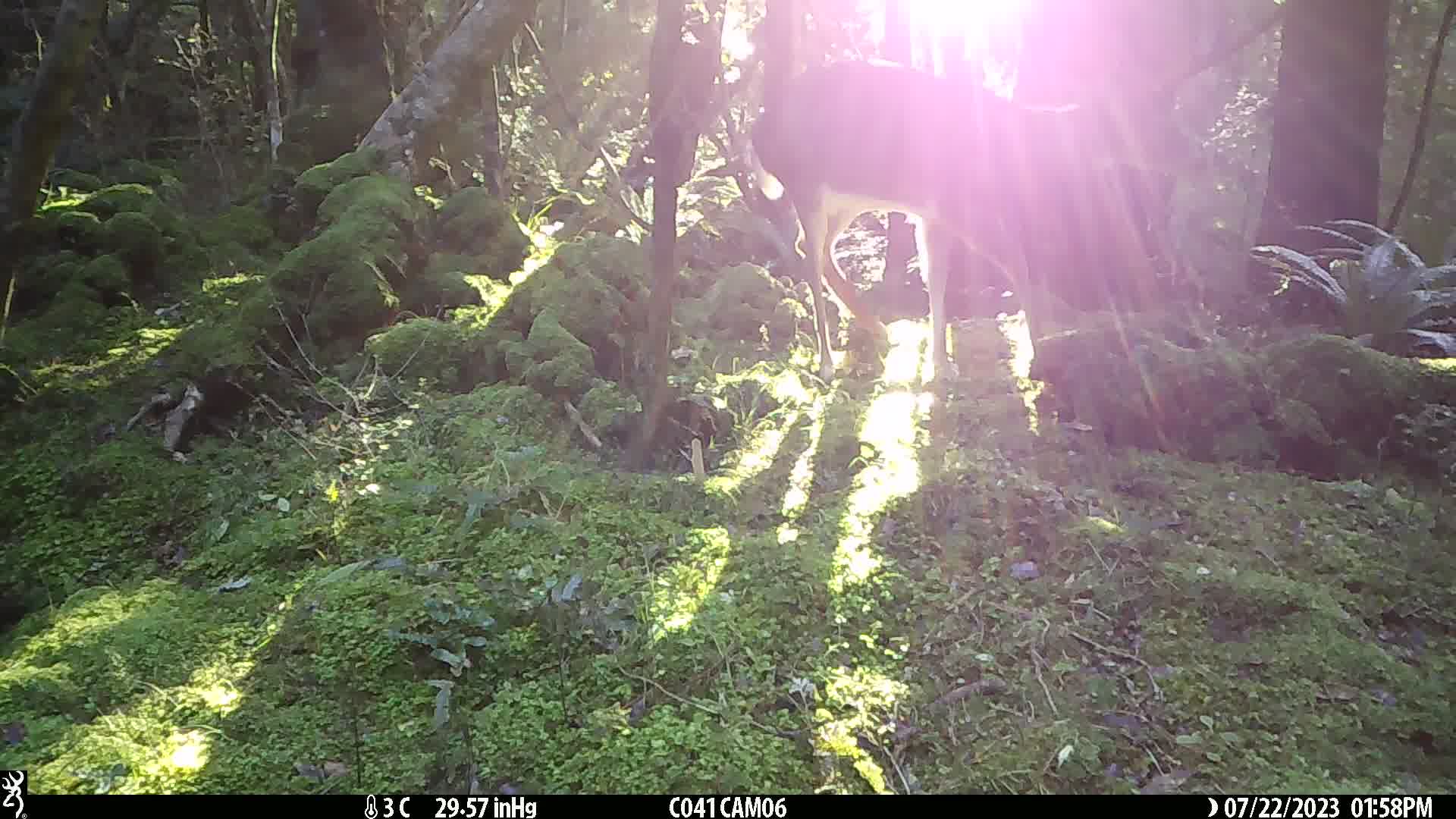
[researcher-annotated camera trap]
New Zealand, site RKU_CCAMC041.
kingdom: Animalia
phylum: Chordata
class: Mammalia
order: Artiodactyla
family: Cervidae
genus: Odocoileus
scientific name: Odocoileus virginianus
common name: white-tailed deer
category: white tailed deer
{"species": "white tailed deer (white-tailed deer) (Odocoileus virginianus)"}